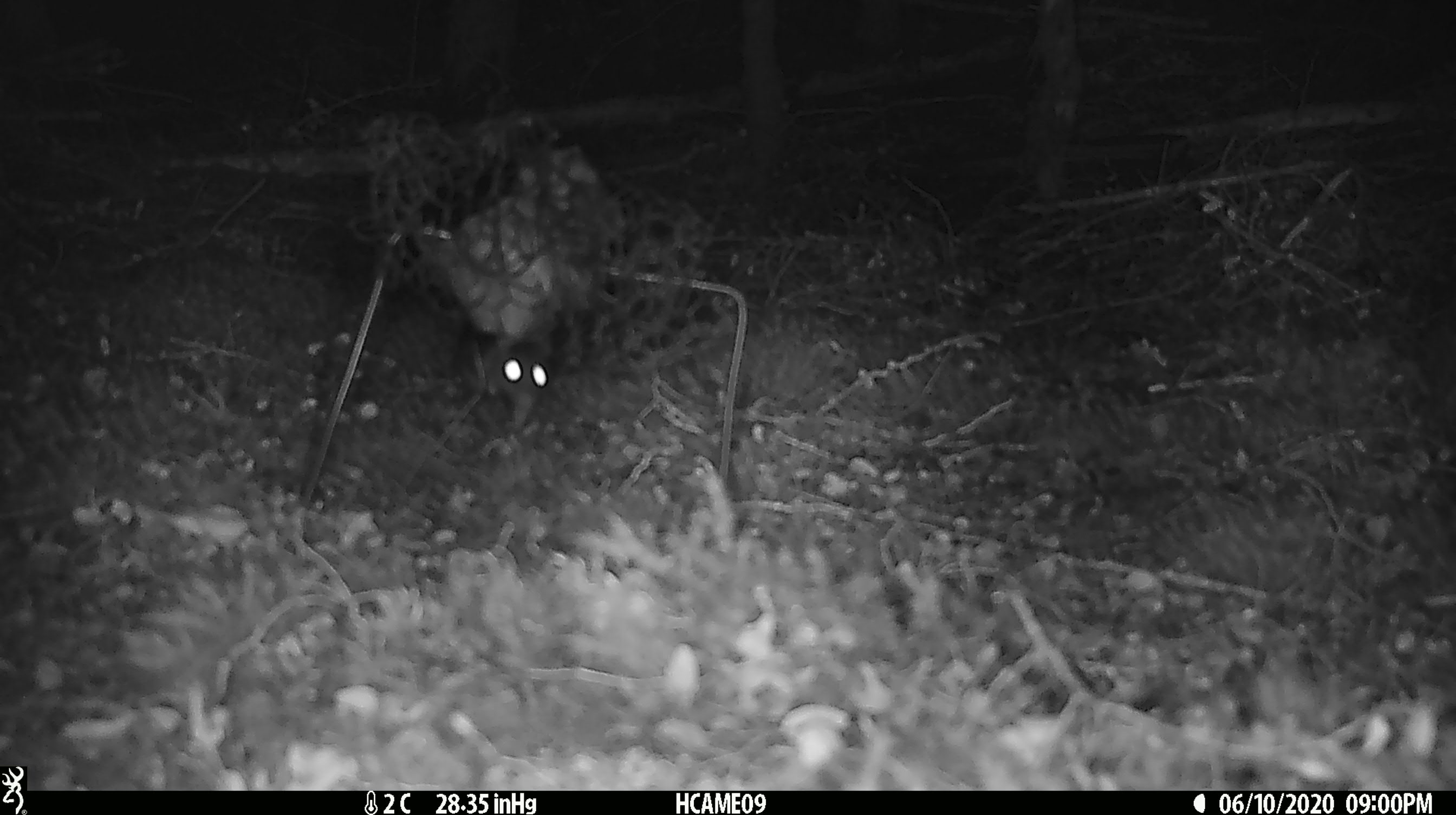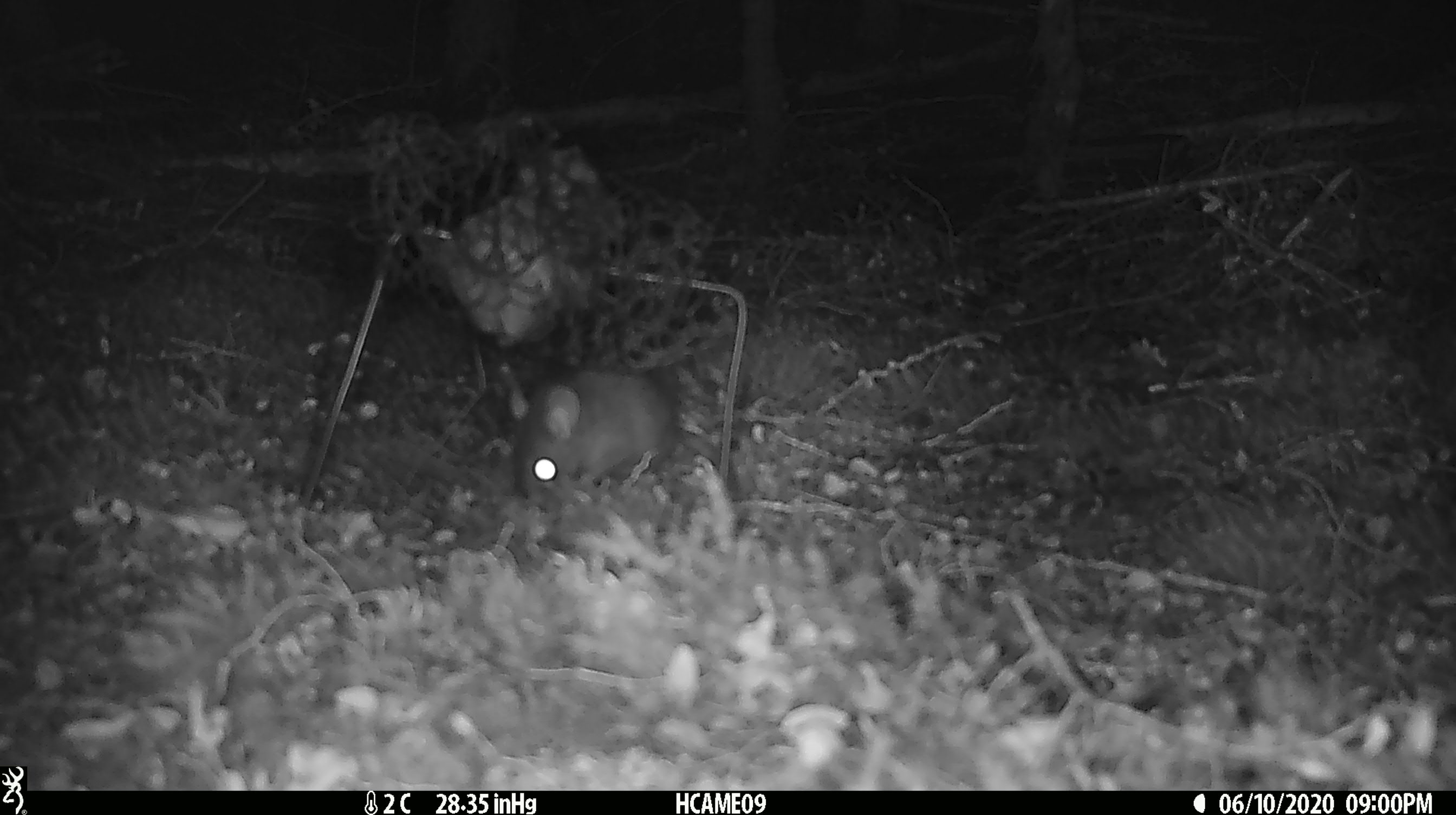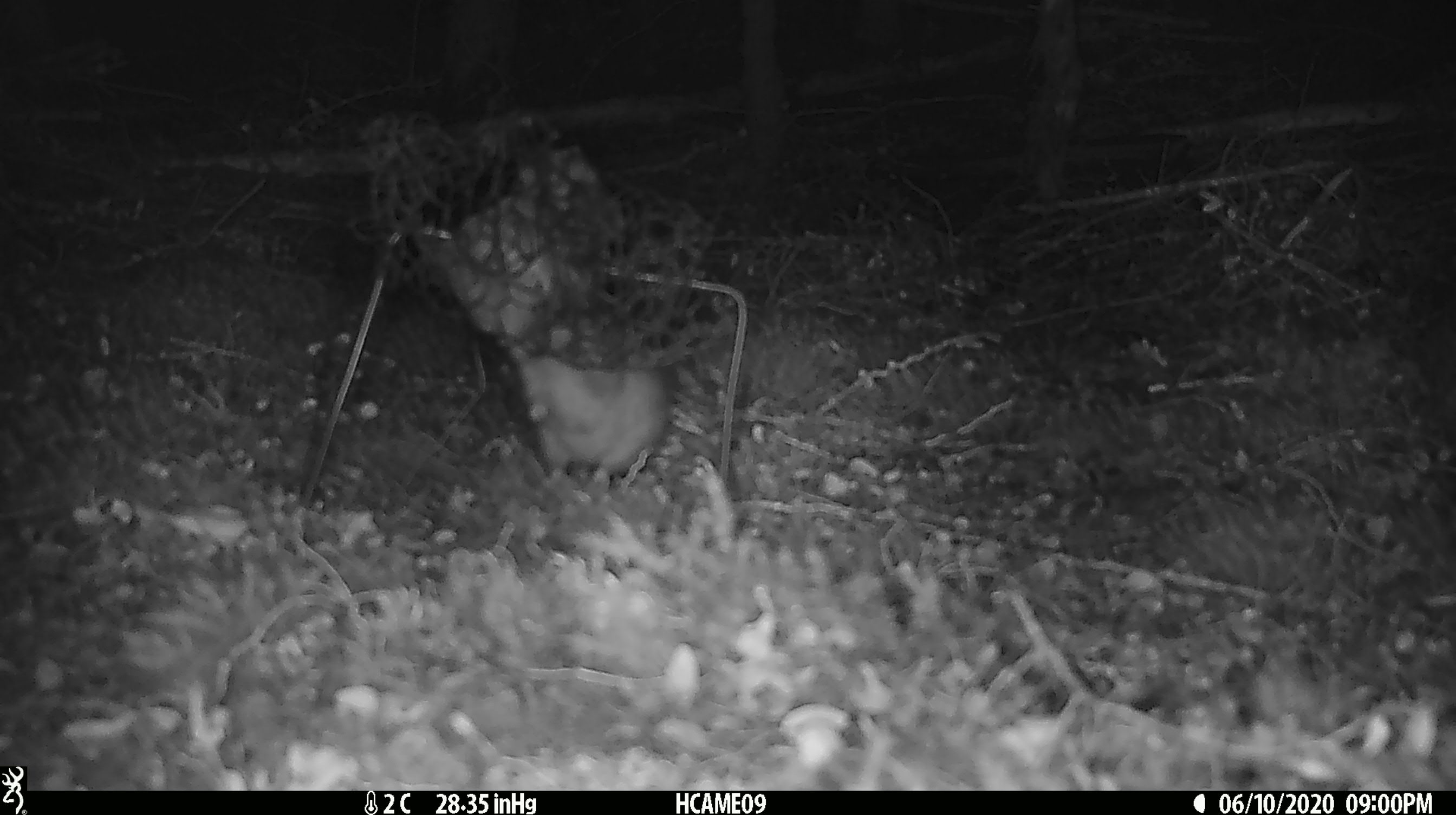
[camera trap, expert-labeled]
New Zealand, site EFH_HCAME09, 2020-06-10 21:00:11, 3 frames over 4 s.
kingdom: Animalia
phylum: Chordata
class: Mammalia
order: Rodentia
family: Muridae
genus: Rattus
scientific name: Rattus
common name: rat